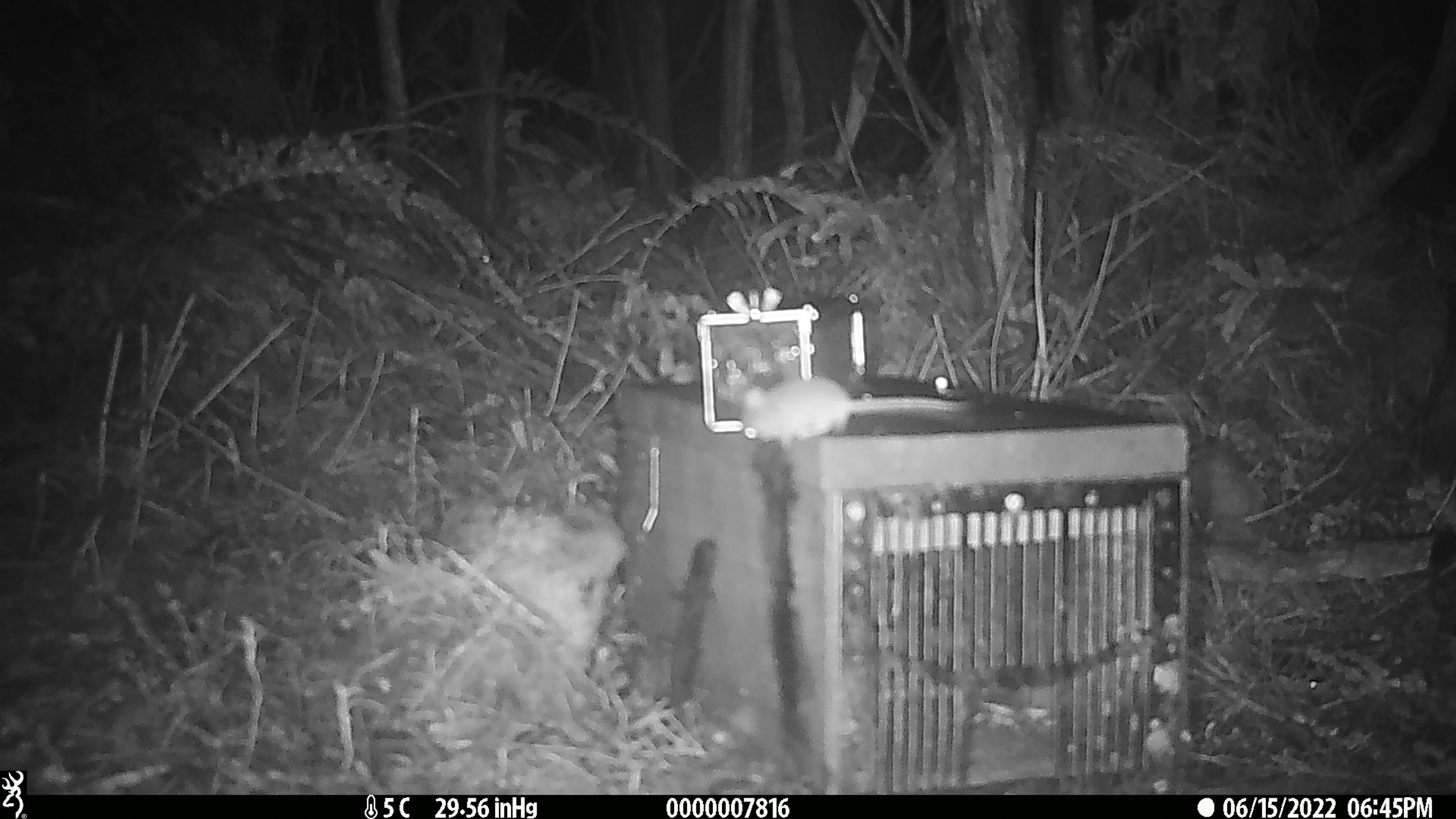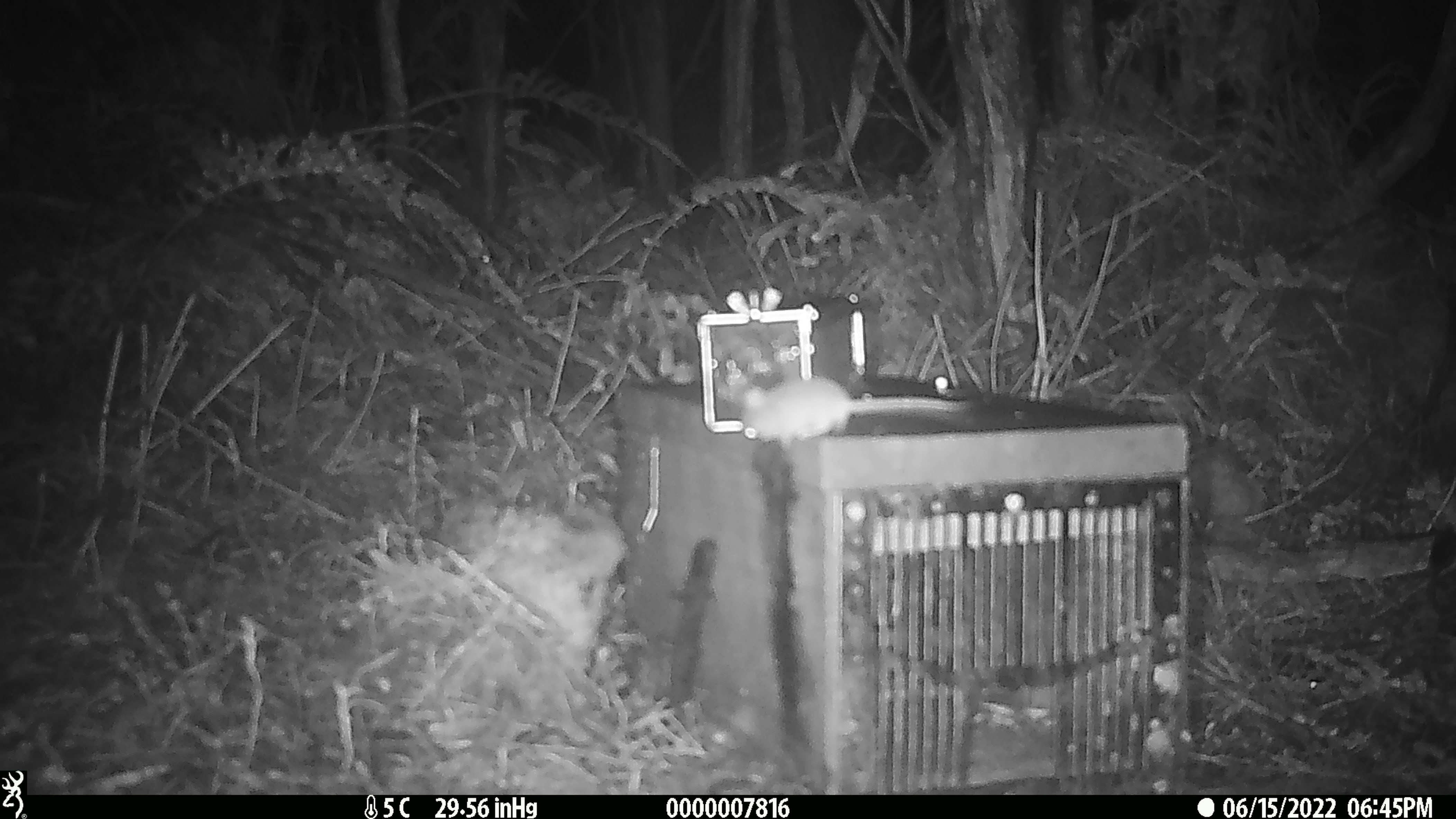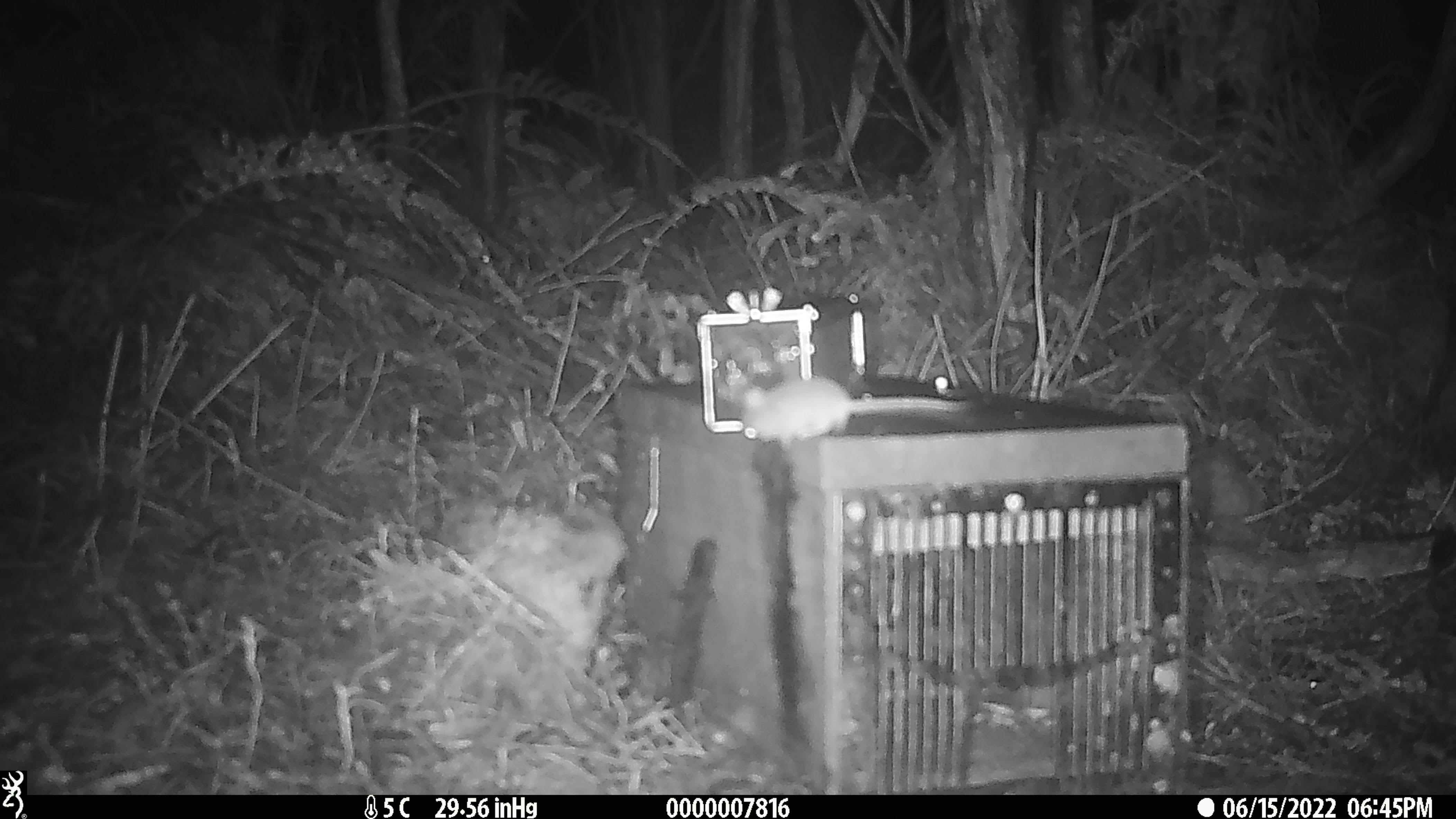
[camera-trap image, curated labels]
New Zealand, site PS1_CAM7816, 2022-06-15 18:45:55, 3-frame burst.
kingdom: Animalia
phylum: Chordata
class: Mammalia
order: Rodentia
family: Muridae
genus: Mus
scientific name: Mus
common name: mouse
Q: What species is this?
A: Mouse (Mus).